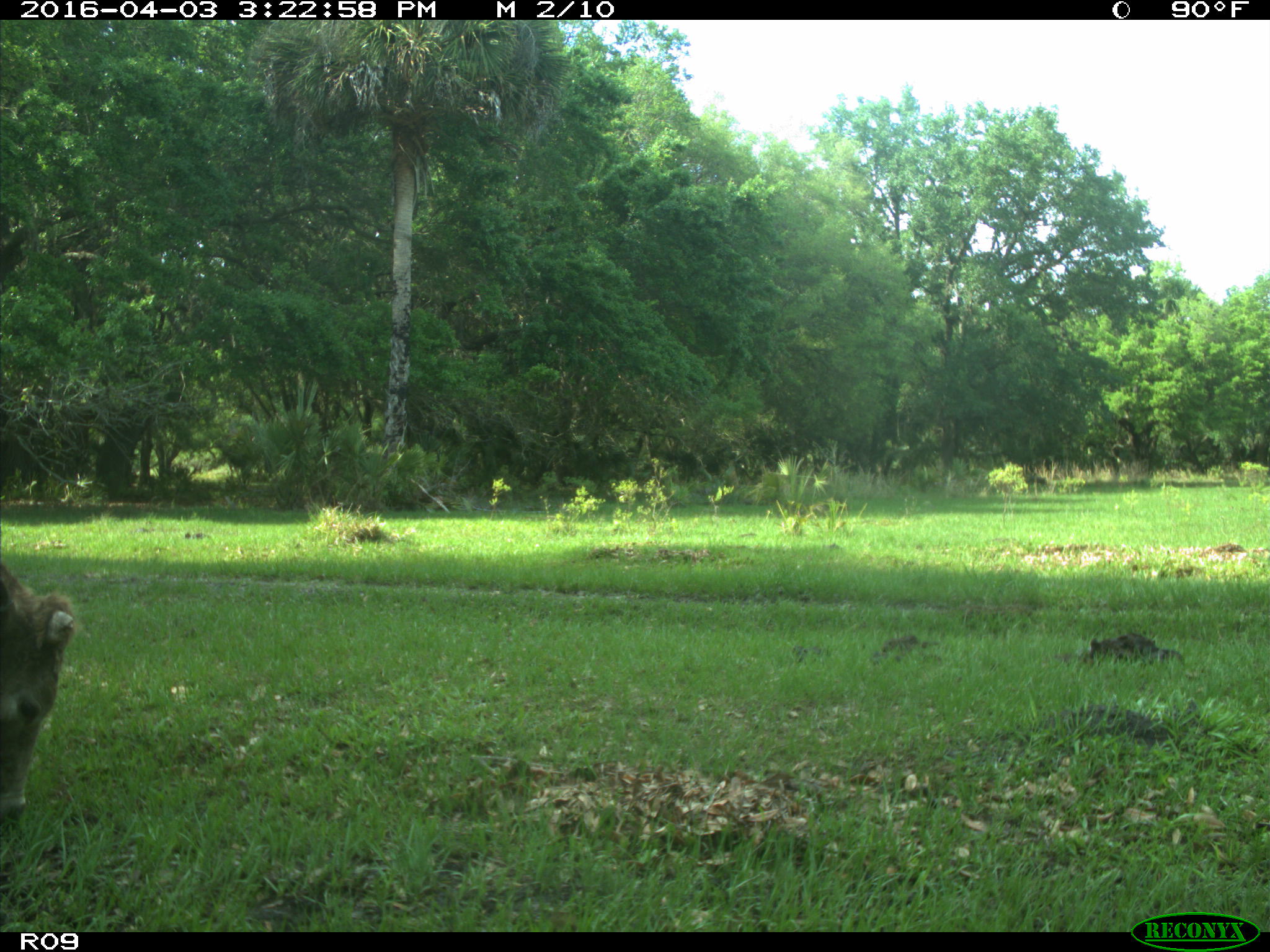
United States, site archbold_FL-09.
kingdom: Animalia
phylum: Chordata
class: Mammalia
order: Artiodactyla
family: Bovidae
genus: Bos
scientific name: Bos taurus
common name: domestic cow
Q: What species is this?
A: Bos taurus (domestic cow).